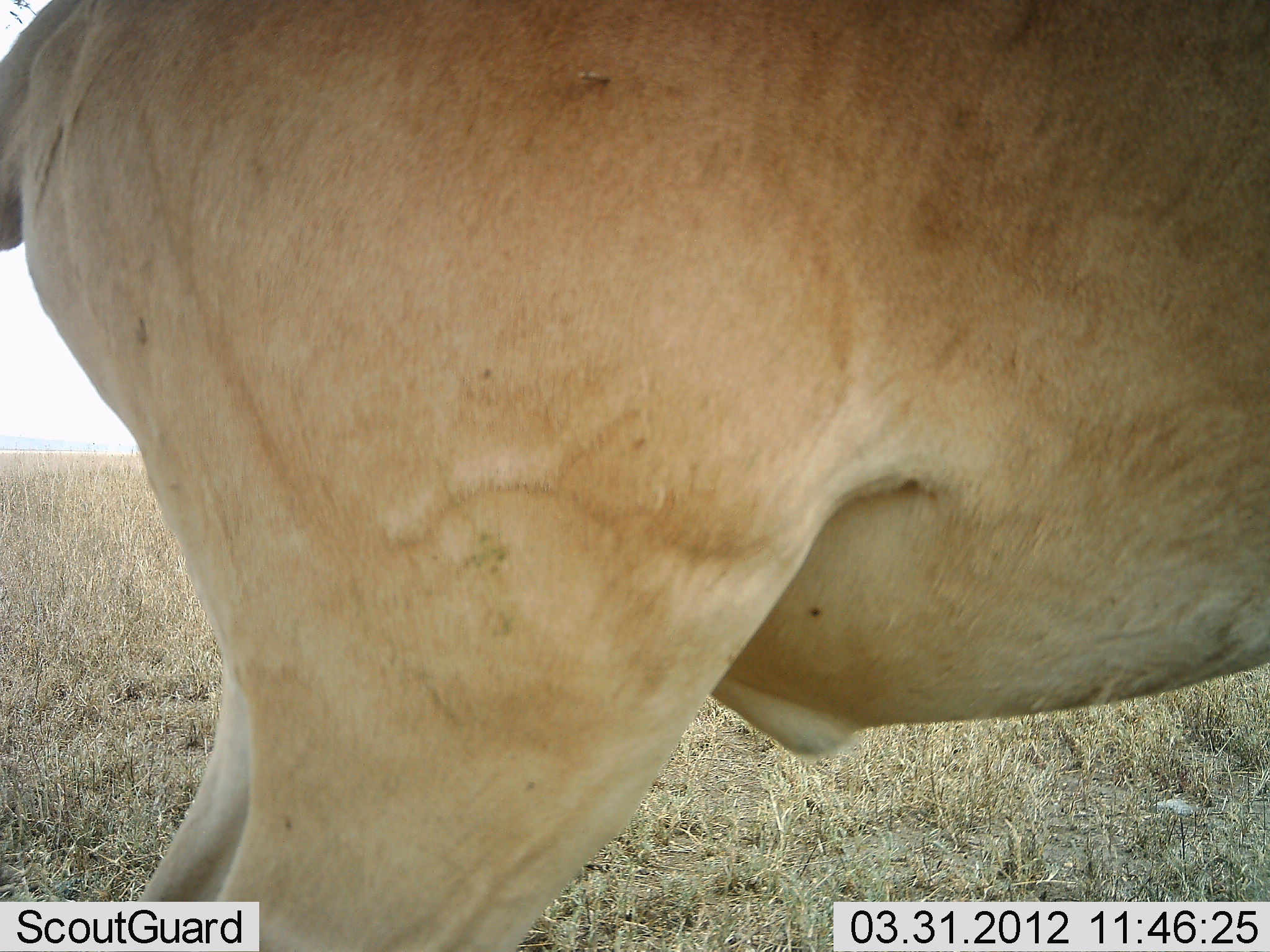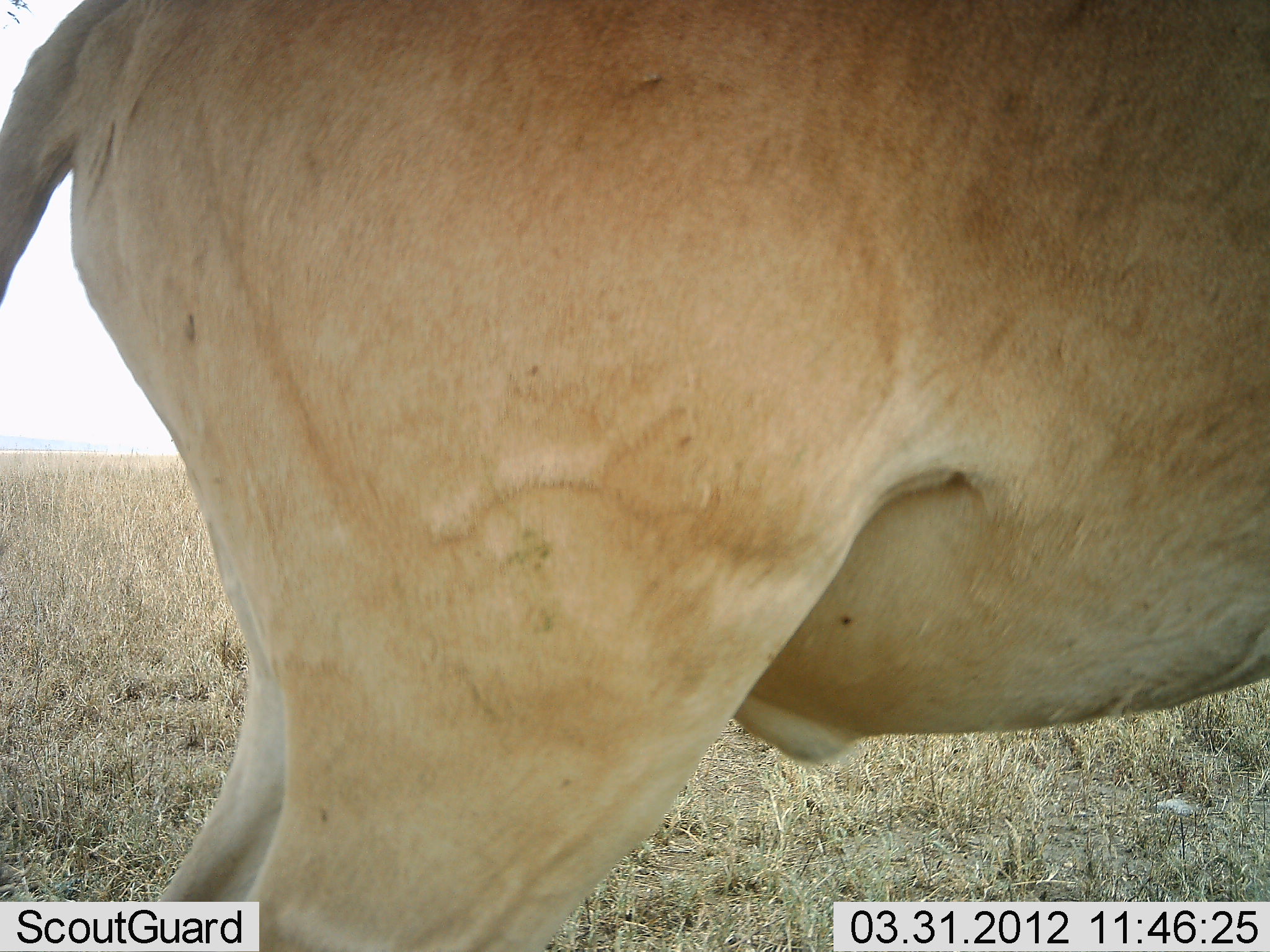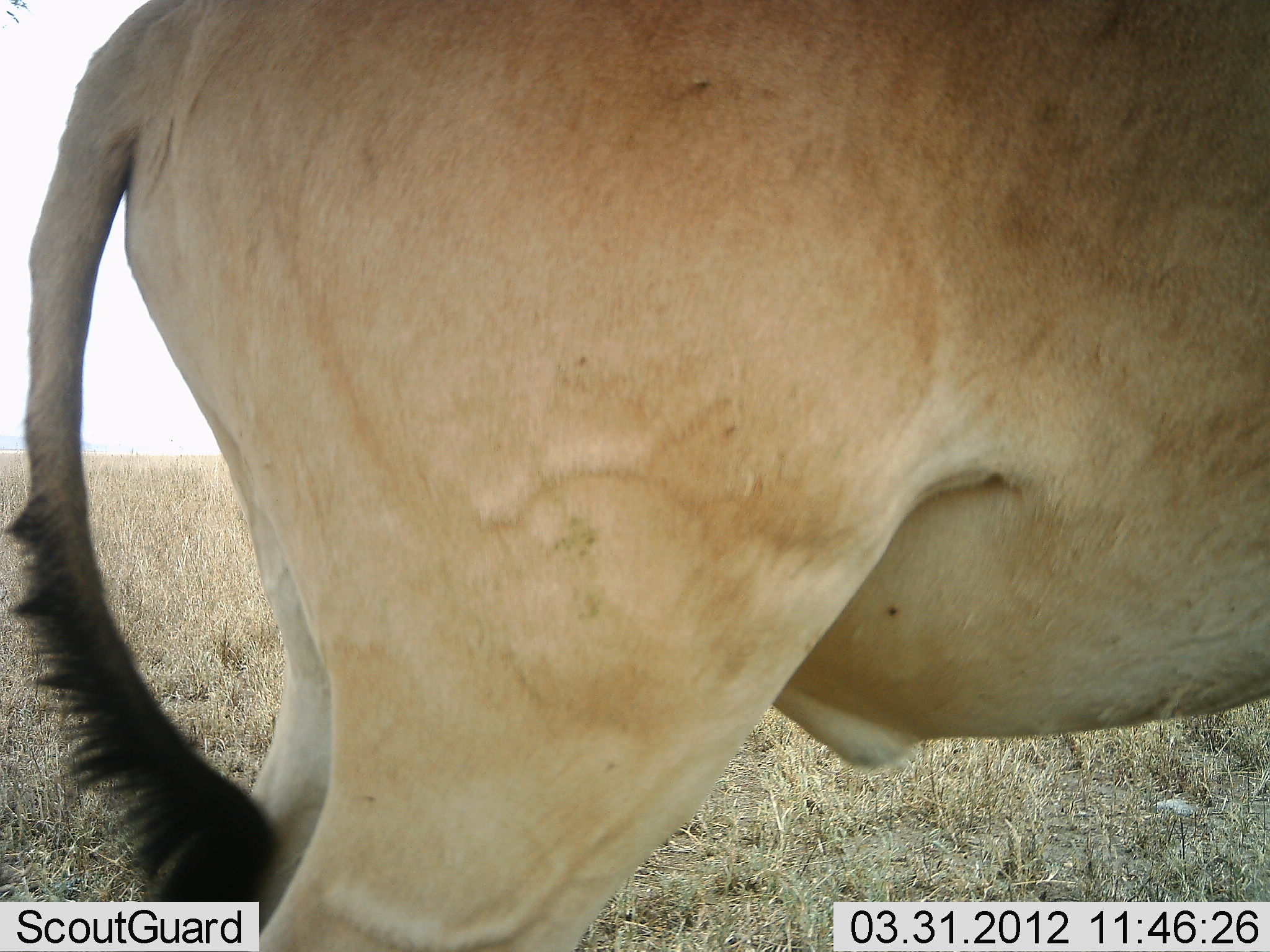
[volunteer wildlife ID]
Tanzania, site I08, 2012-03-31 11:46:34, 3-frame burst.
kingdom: Animalia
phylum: Chordata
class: Mammalia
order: Artiodactyla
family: Bovidae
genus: Alcelaphus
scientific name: Alcelaphus buselaphus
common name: hartebeest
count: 1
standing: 94%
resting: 0%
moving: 6%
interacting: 0%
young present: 0%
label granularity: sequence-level